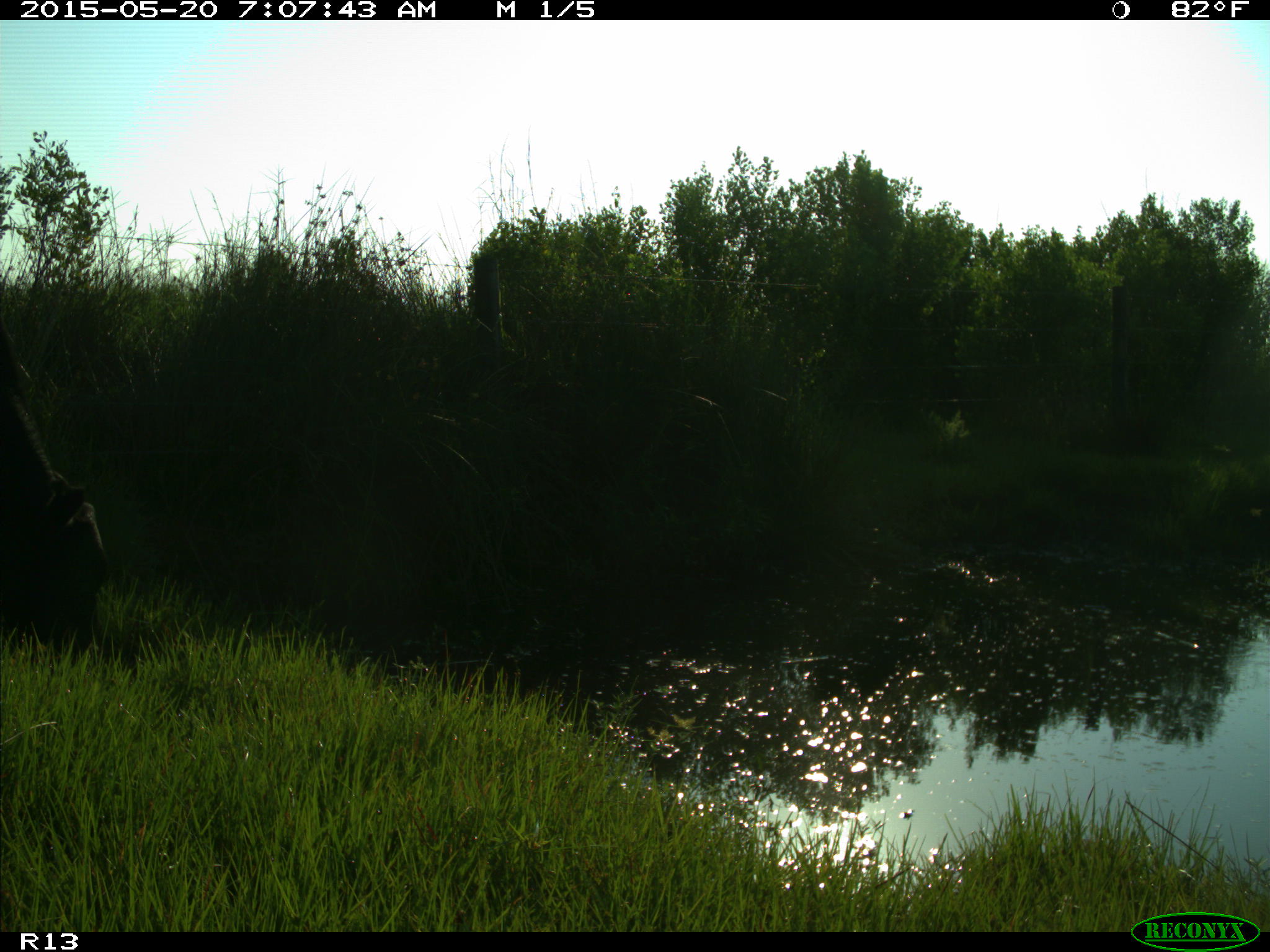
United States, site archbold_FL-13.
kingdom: Animalia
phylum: Chordata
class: Mammalia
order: Artiodactyla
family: Bovidae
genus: Bos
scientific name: Bos taurus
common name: domestic cow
Bos taurus (domestic cow).